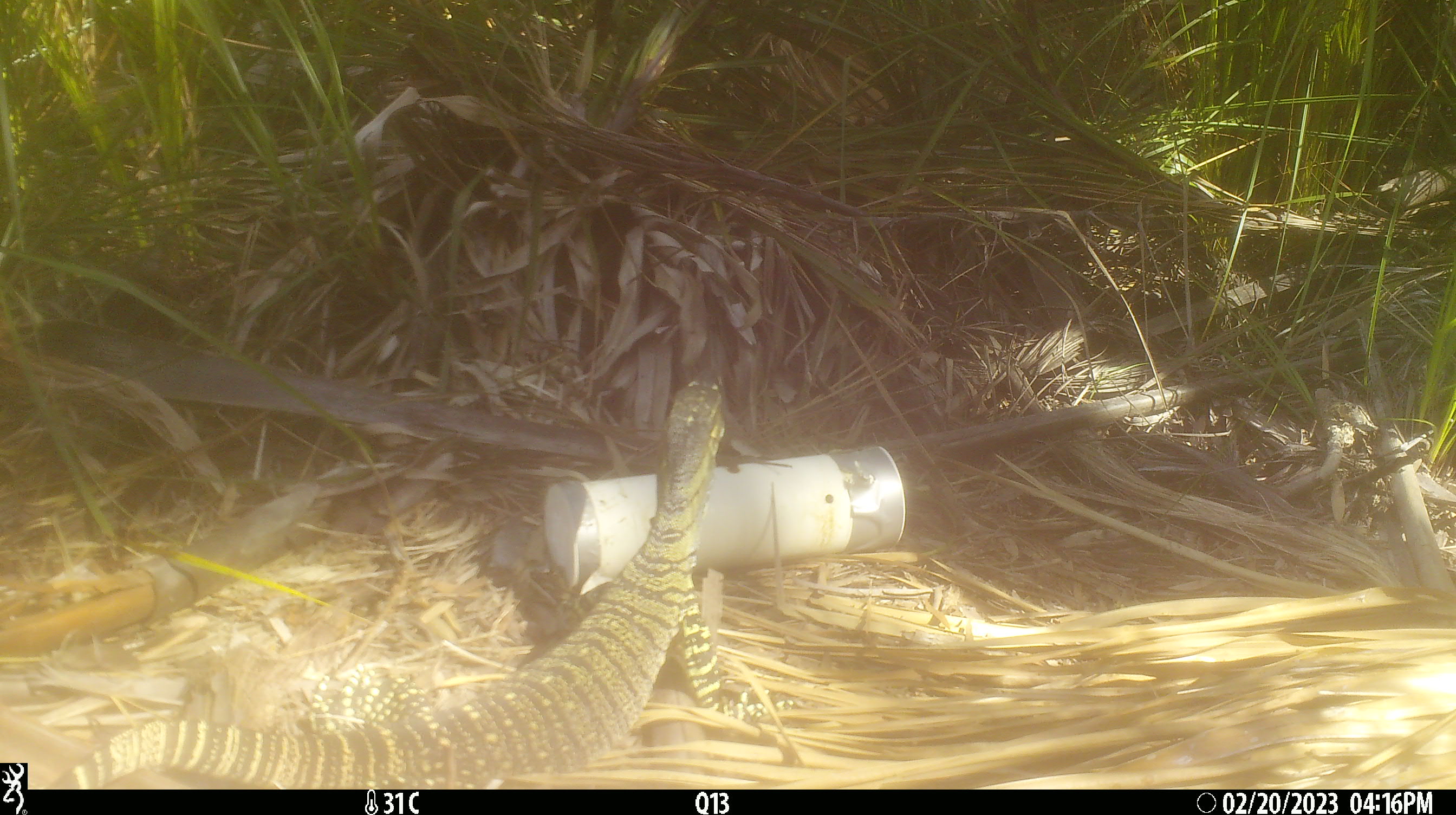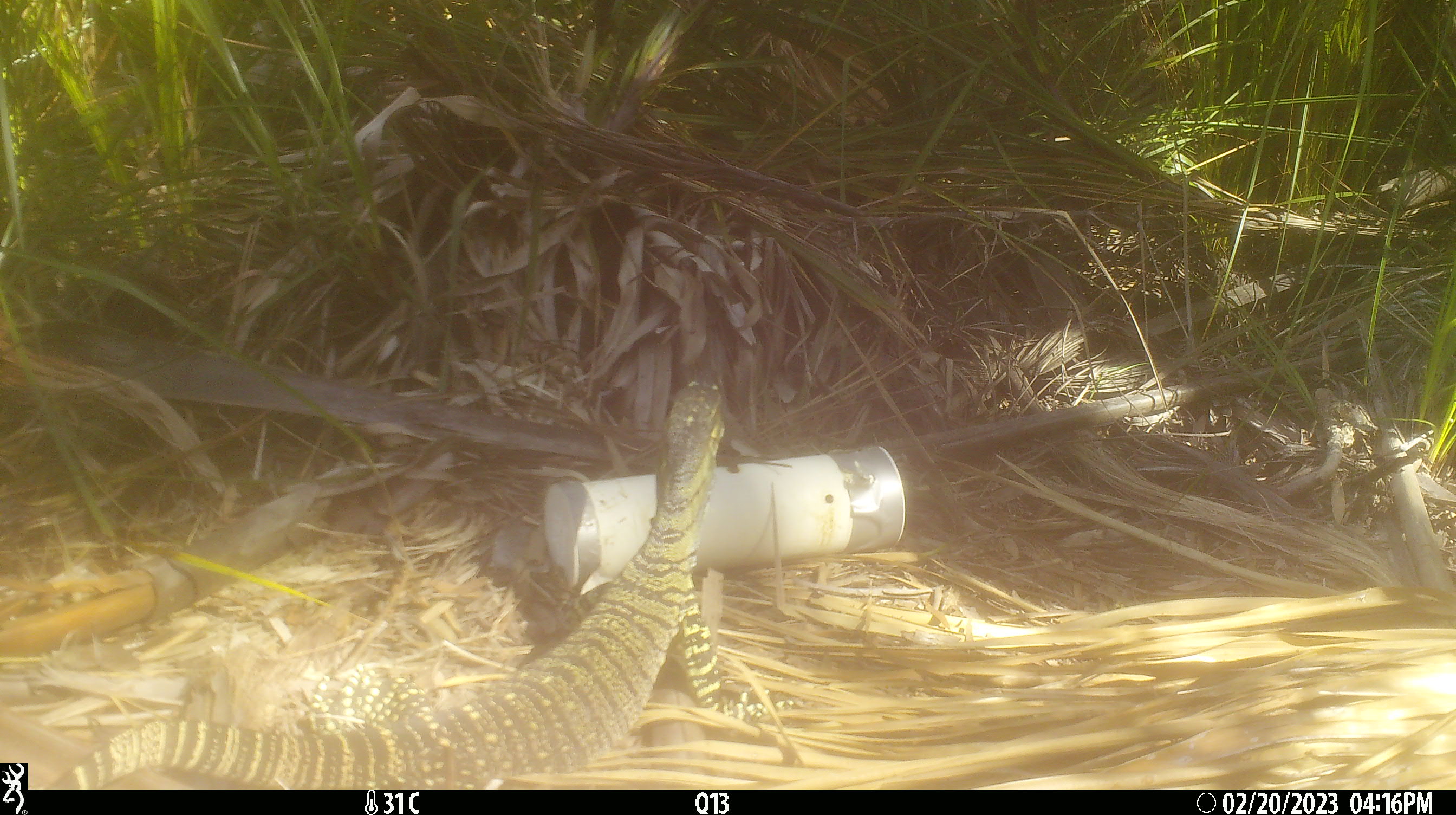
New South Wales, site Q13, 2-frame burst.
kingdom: Animalia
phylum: Chordata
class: Reptilia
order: Squamata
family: Varanidae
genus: Varanus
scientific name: Varanus varius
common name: lace monitor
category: goanna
Goanna (lace monitor) (Varanus varius).